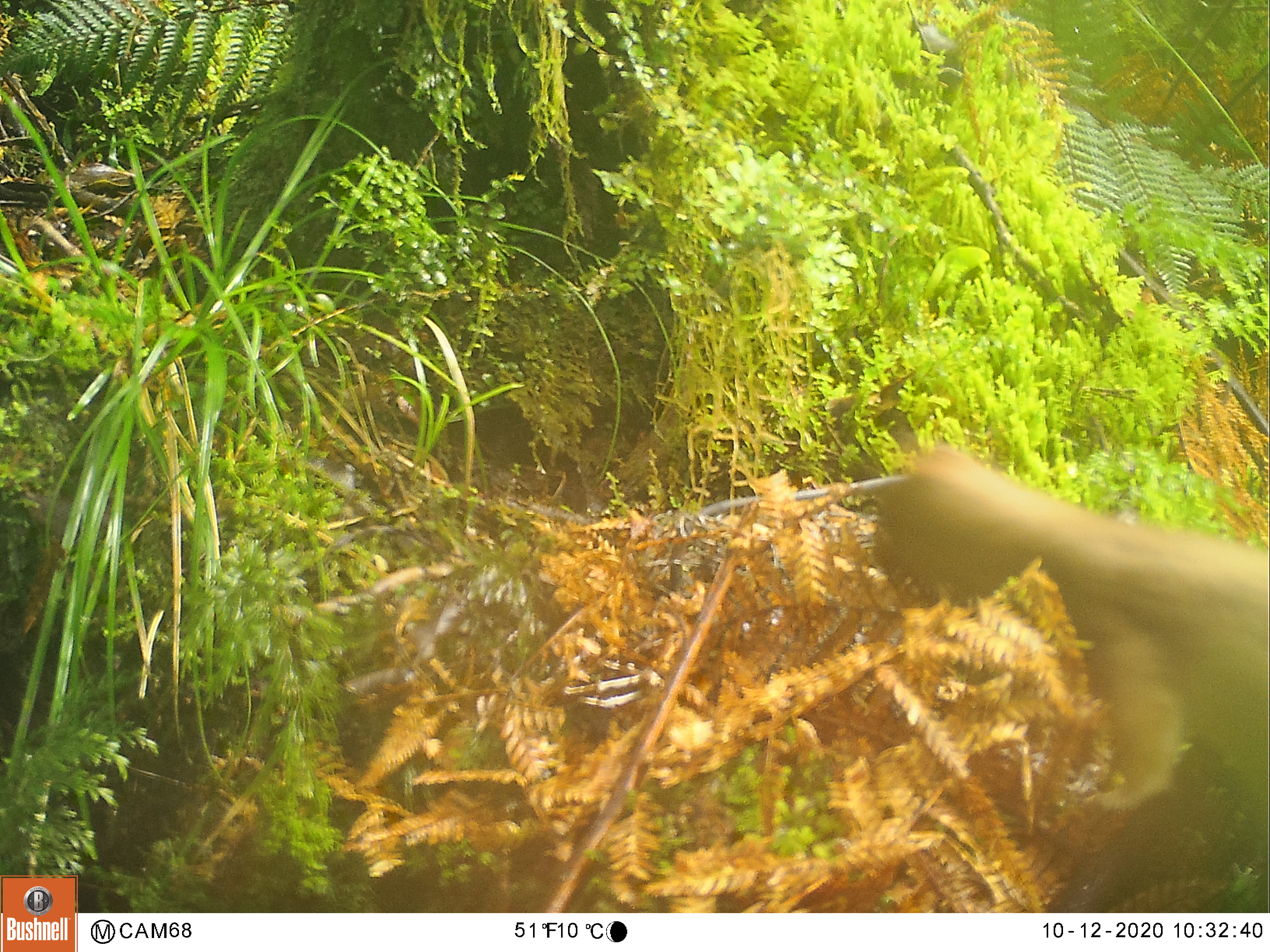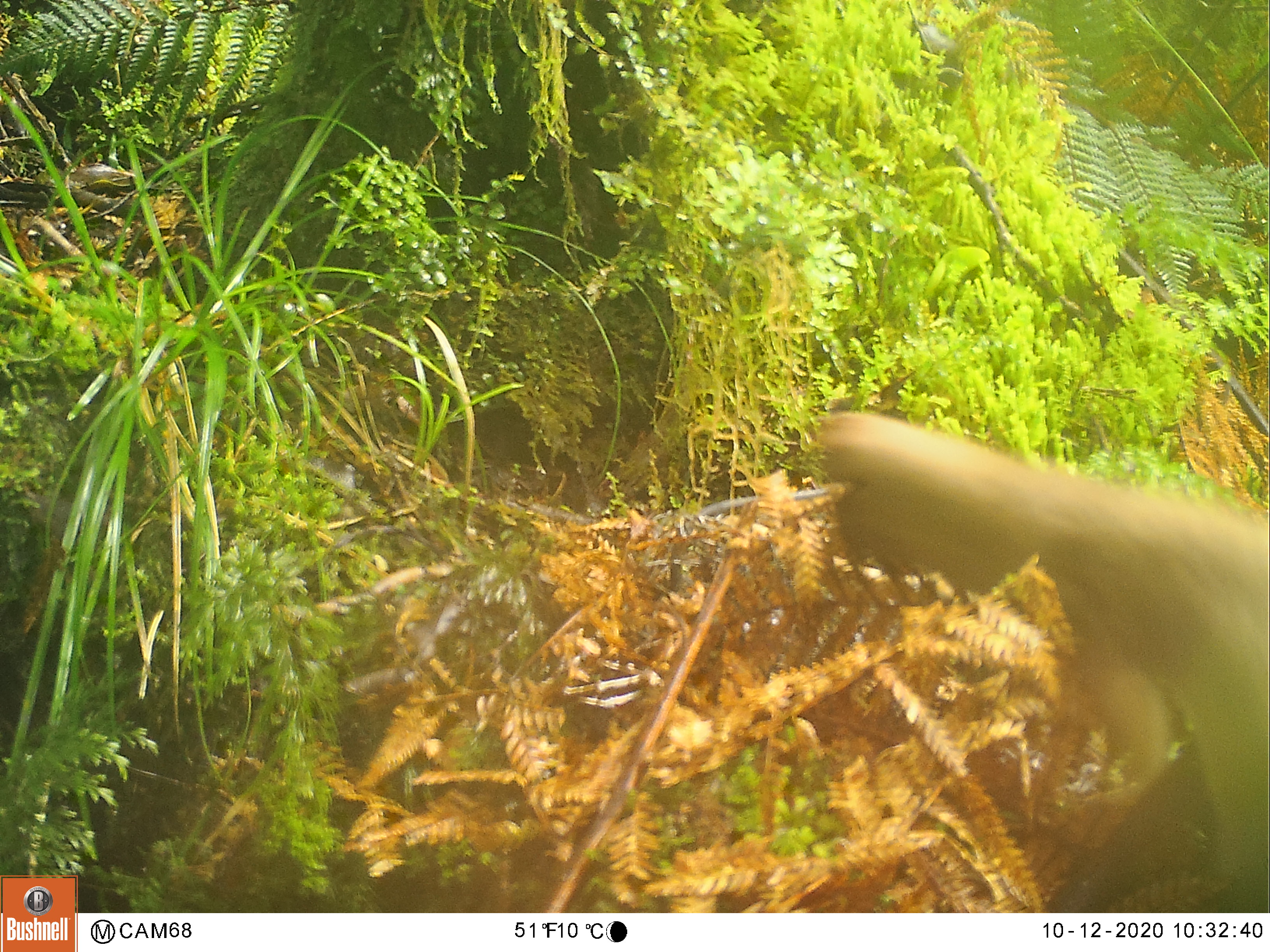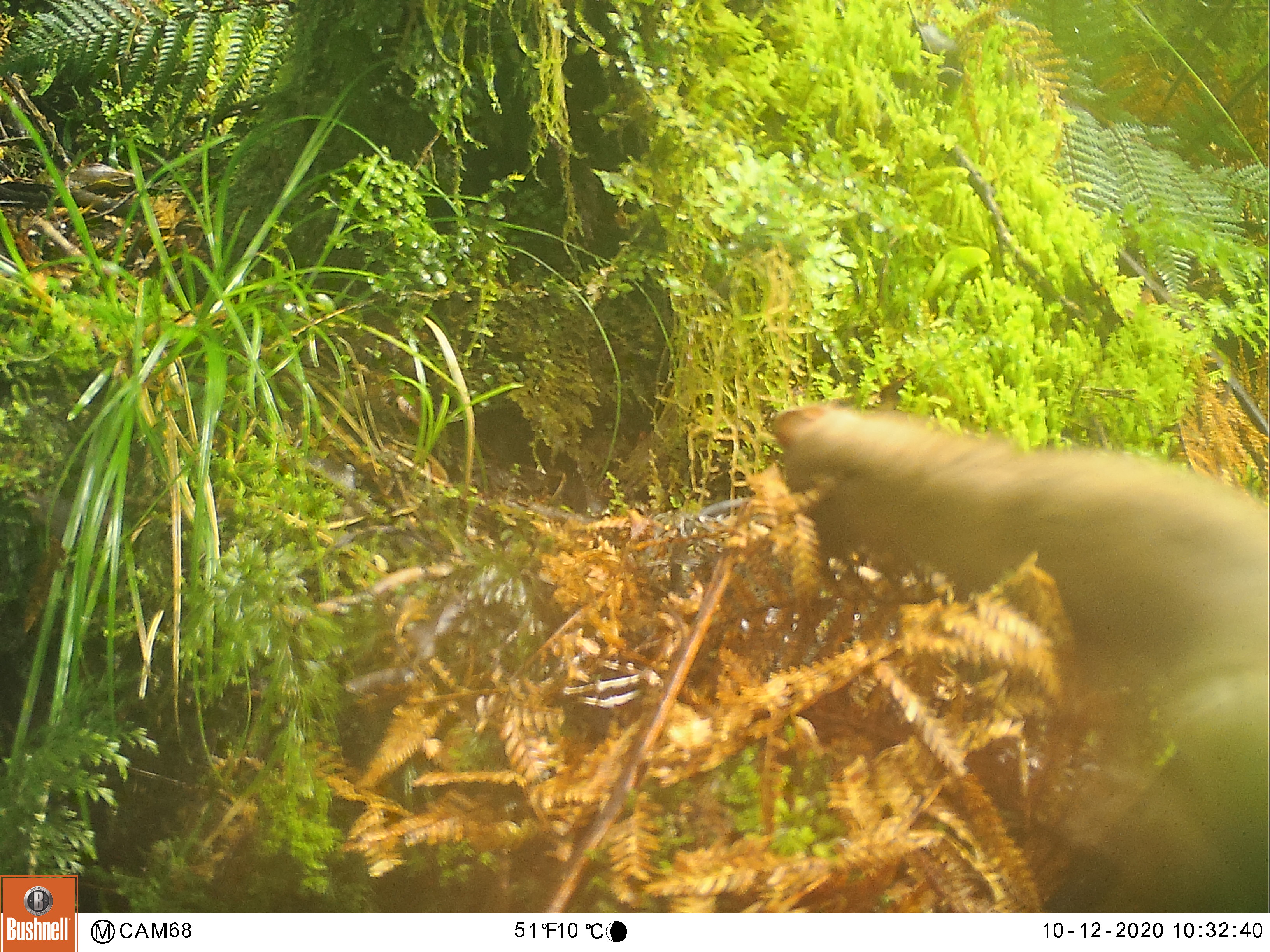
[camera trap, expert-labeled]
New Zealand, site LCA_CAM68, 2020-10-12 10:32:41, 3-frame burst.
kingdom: Animalia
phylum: Chordata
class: Mammalia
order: Carnivora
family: Mustelidae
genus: Mustela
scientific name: Mustela erminea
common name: stoat